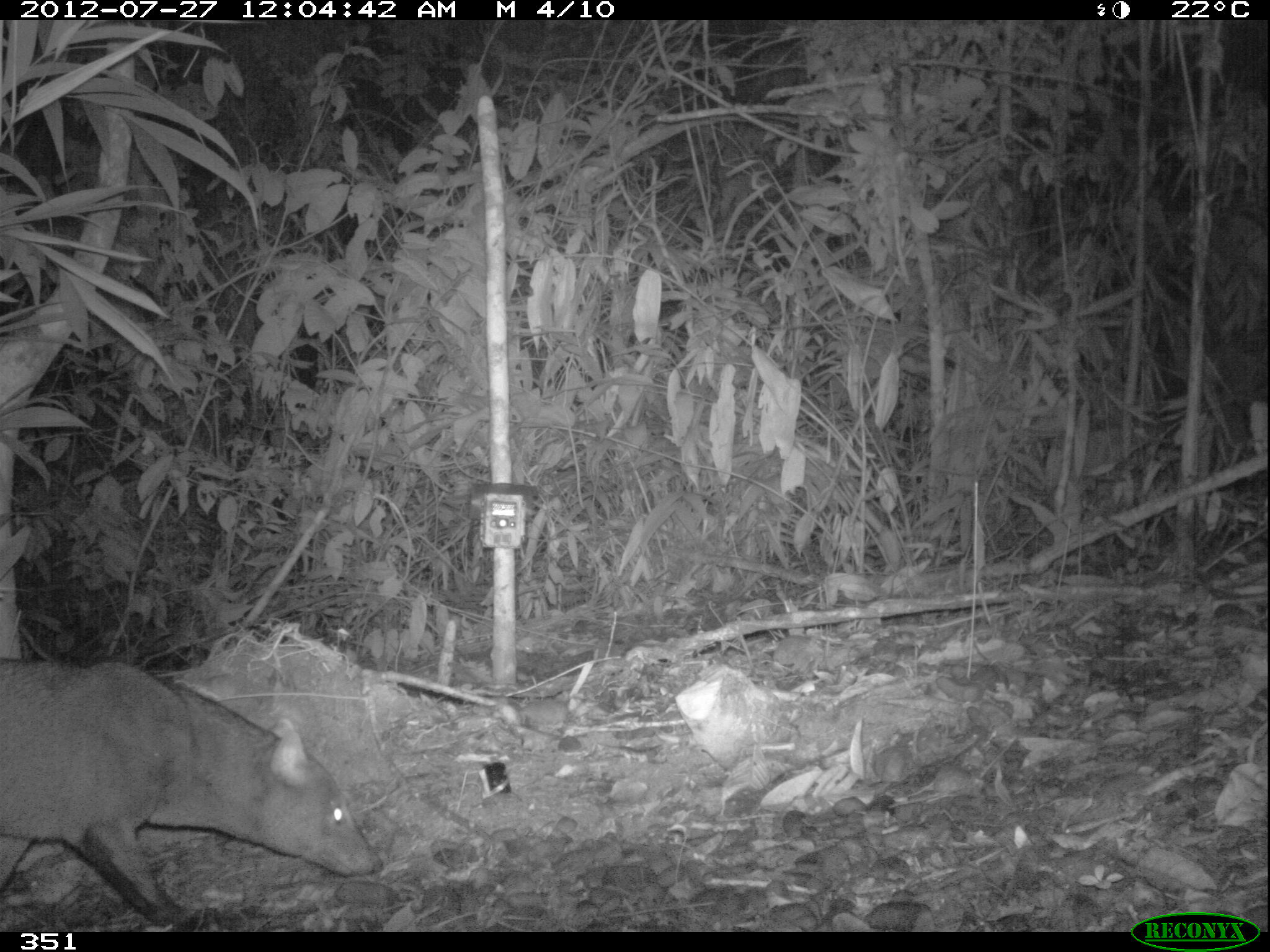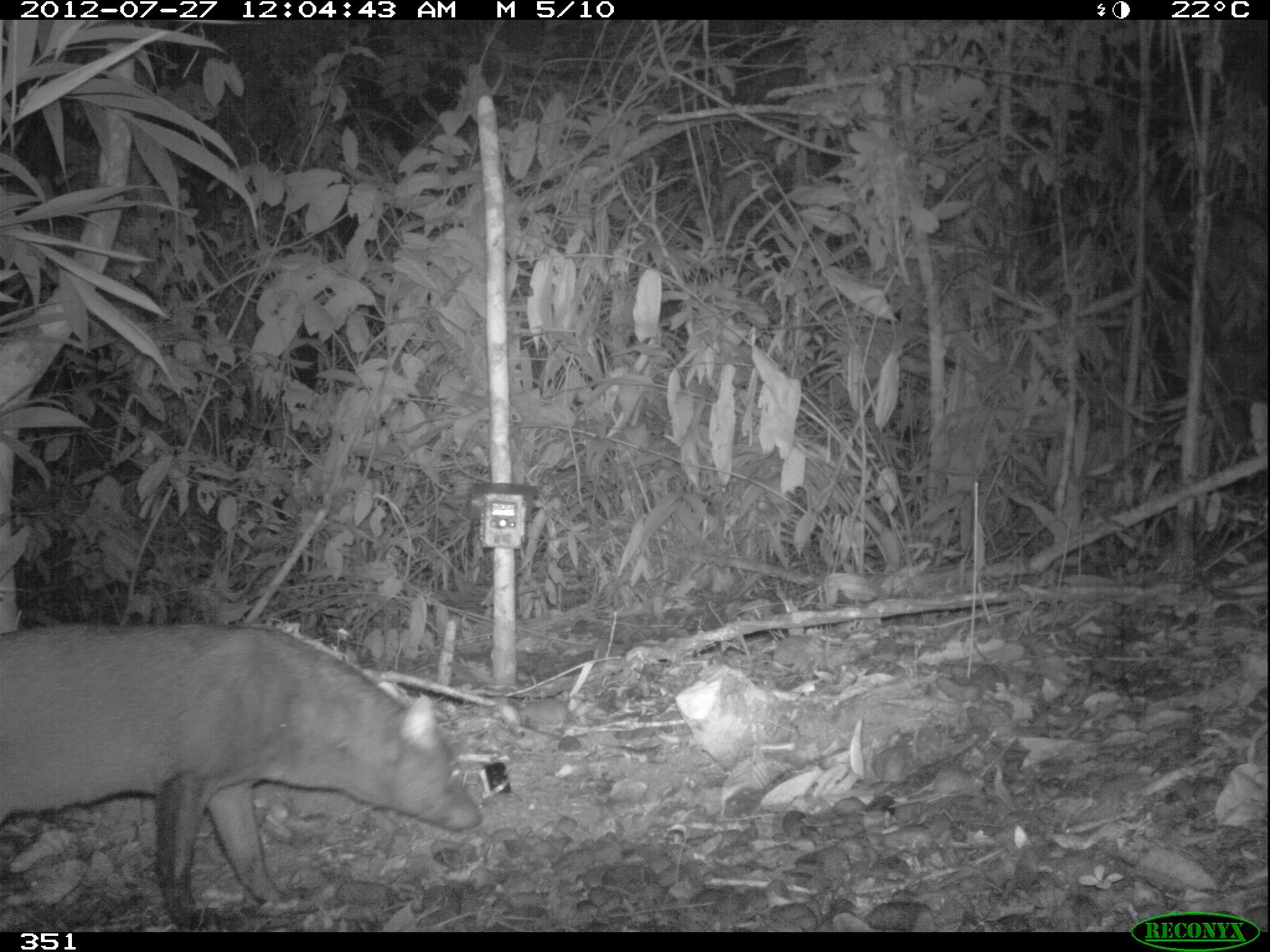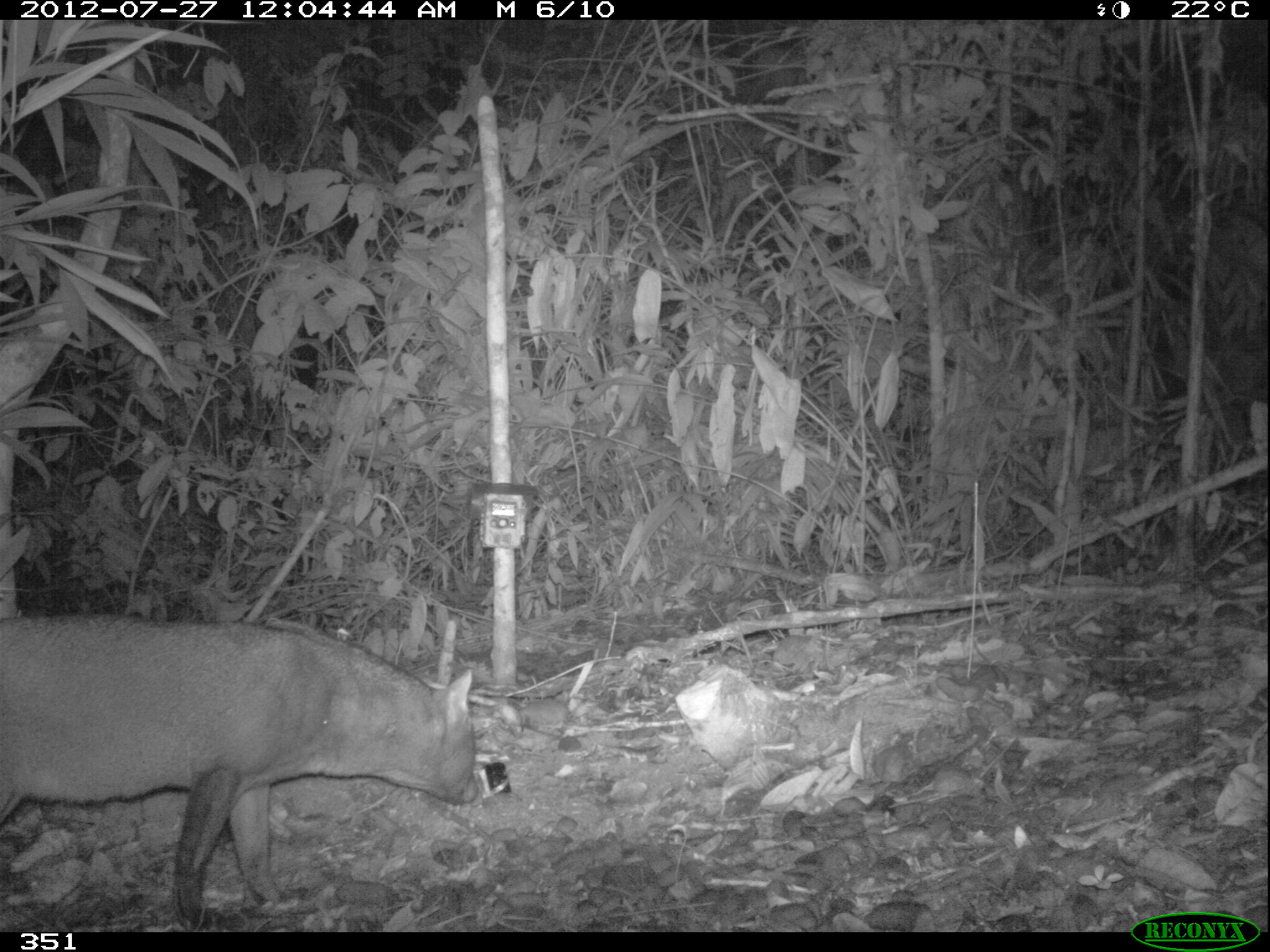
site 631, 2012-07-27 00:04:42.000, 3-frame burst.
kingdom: Animalia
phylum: Chordata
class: Mammalia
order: Carnivora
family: Canidae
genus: Atelocynus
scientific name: Atelocynus microtis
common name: short-eared dog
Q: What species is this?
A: Atelocynus microtis (short-eared dog).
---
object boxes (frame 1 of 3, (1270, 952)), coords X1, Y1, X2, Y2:
atelocynus microtis: 0, 654, 382, 926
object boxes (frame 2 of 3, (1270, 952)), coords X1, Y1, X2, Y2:
atelocynus microtis: 0, 621, 483, 931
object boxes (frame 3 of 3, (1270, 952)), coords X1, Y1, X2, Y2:
atelocynus microtis: 0, 614, 479, 931